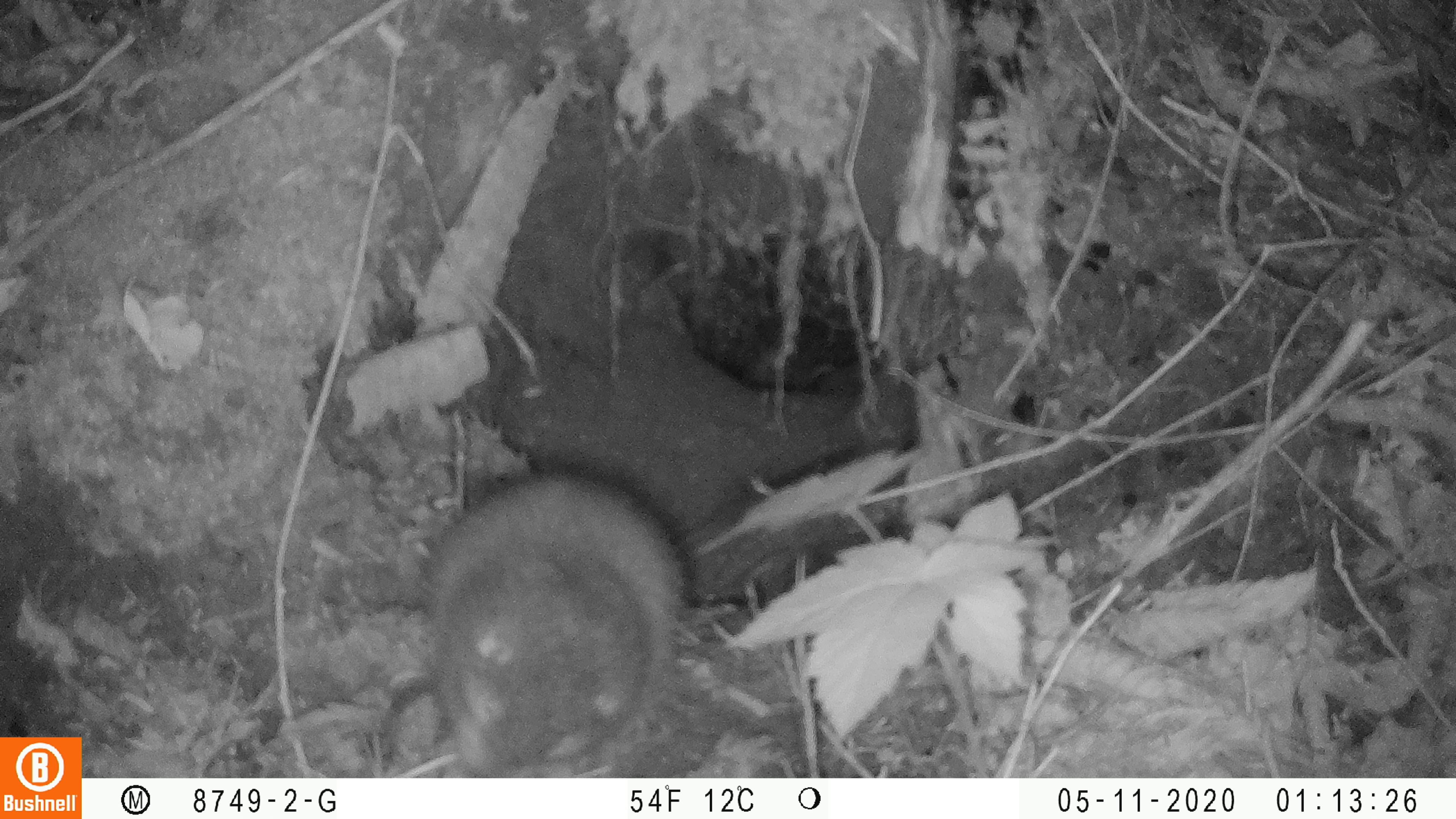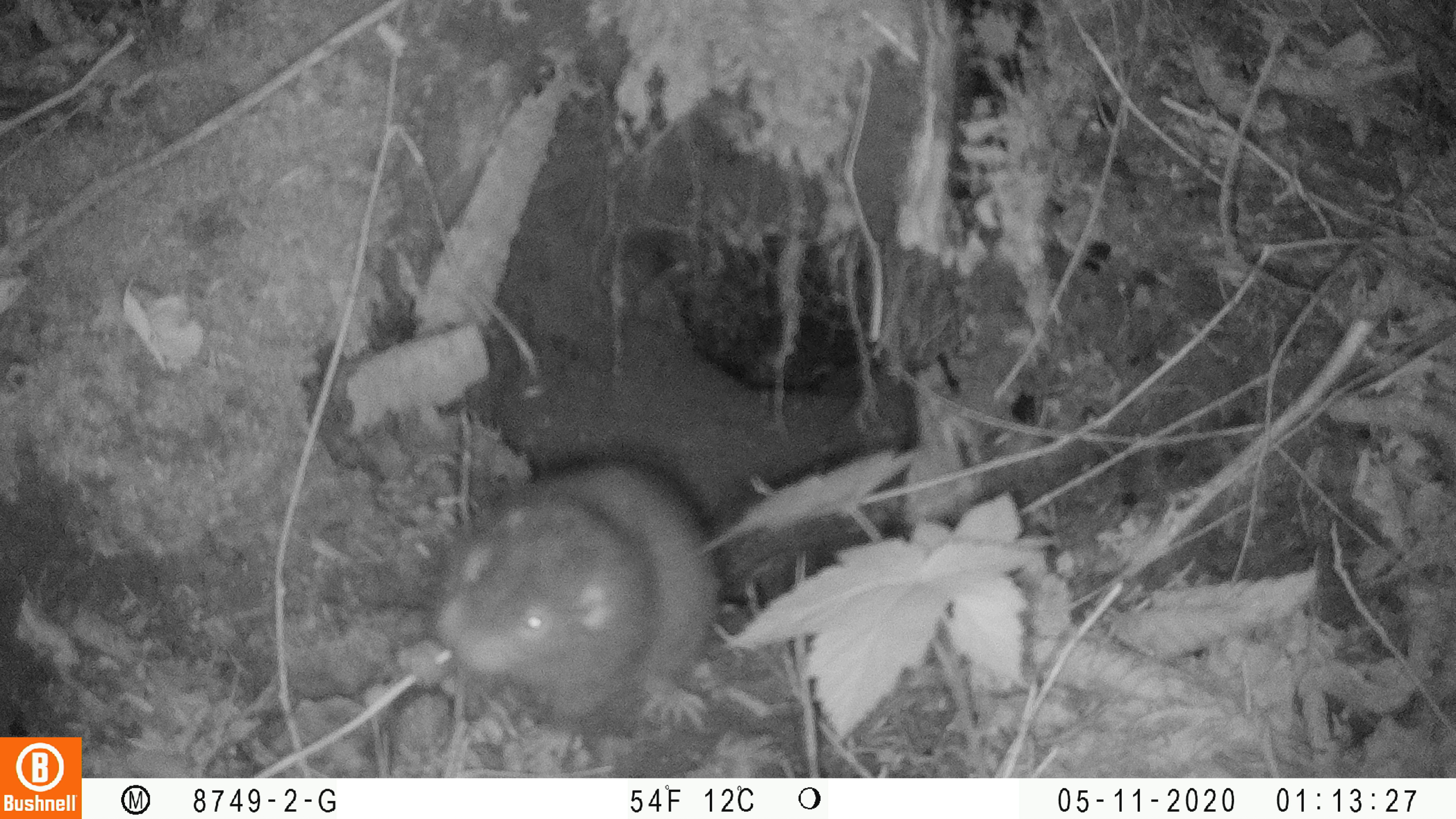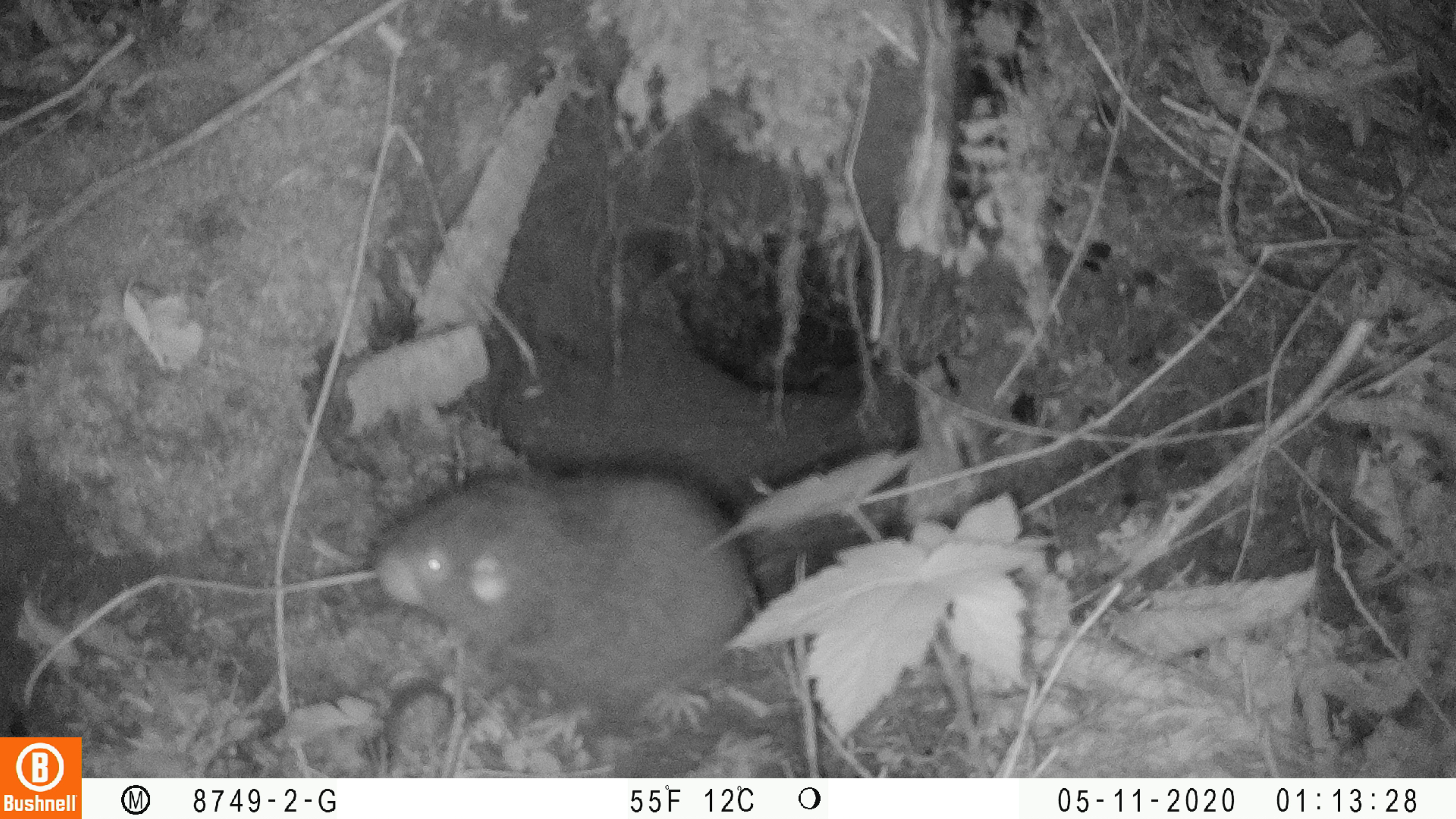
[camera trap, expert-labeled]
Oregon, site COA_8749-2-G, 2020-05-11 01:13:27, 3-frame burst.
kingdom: Animalia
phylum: Chordata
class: Mammalia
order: Rodentia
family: Aplodontiidae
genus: Aplodontia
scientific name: Aplodontia rufa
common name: mountain beaver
Mountain beaver (Aplodontia rufa).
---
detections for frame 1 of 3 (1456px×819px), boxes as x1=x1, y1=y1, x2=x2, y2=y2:
mountain beaver: x1=419, y1=465, x2=702, y2=772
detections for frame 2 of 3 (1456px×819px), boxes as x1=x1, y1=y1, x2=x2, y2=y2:
mountain beaver: x1=404, y1=454, x2=721, y2=744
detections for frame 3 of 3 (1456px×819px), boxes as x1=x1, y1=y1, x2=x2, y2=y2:
mountain beaver: x1=372, y1=452, x2=785, y2=736